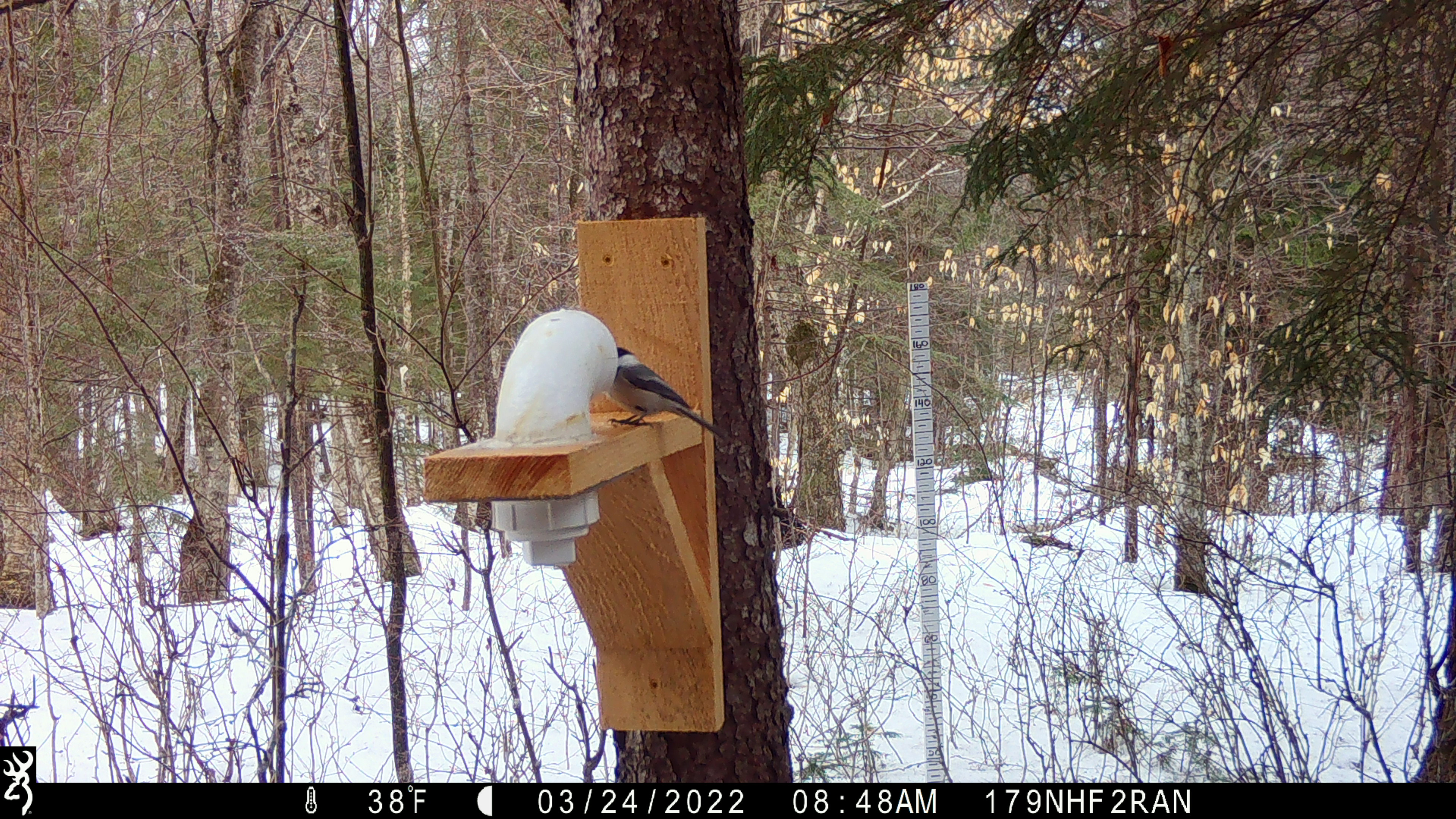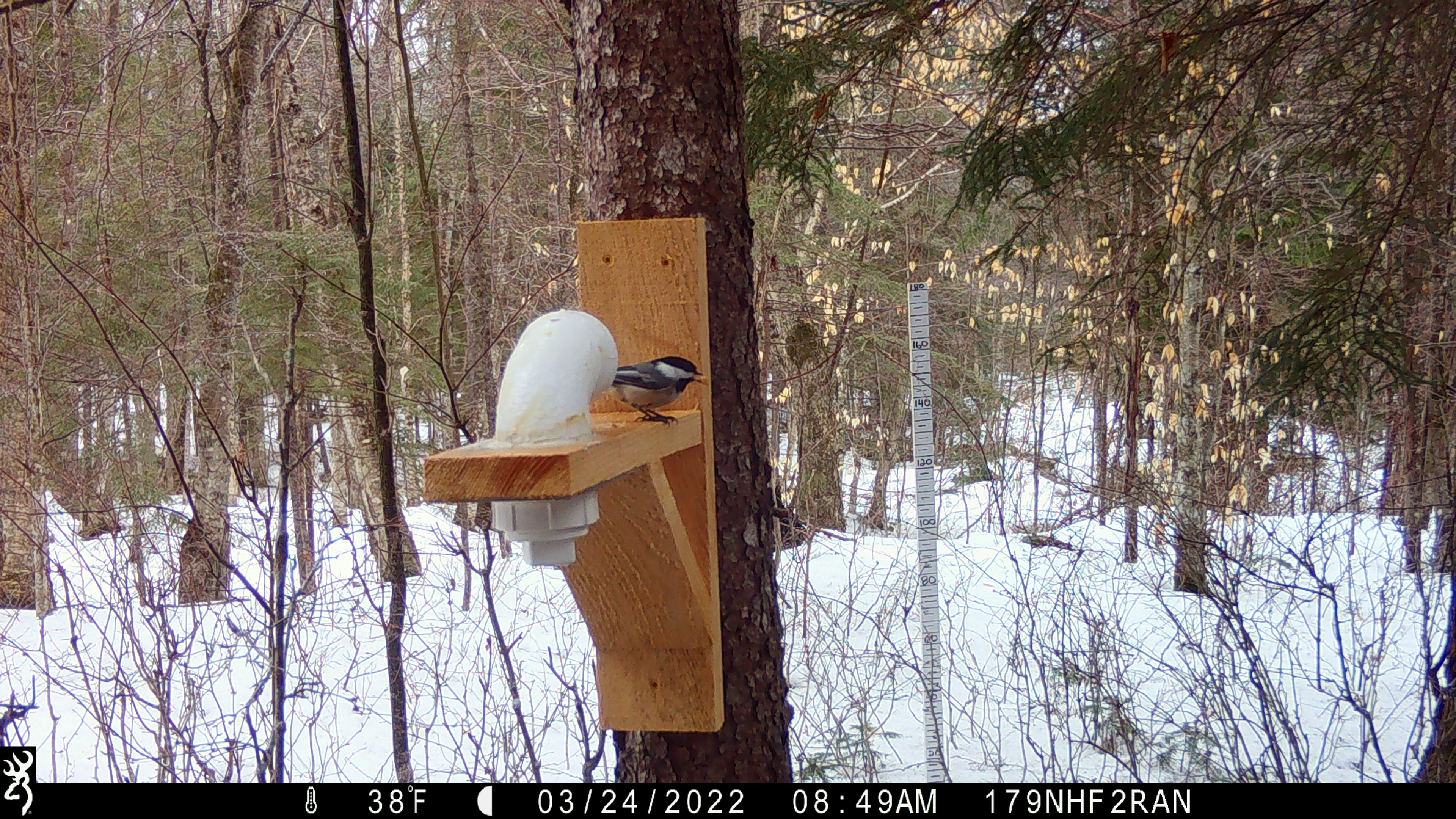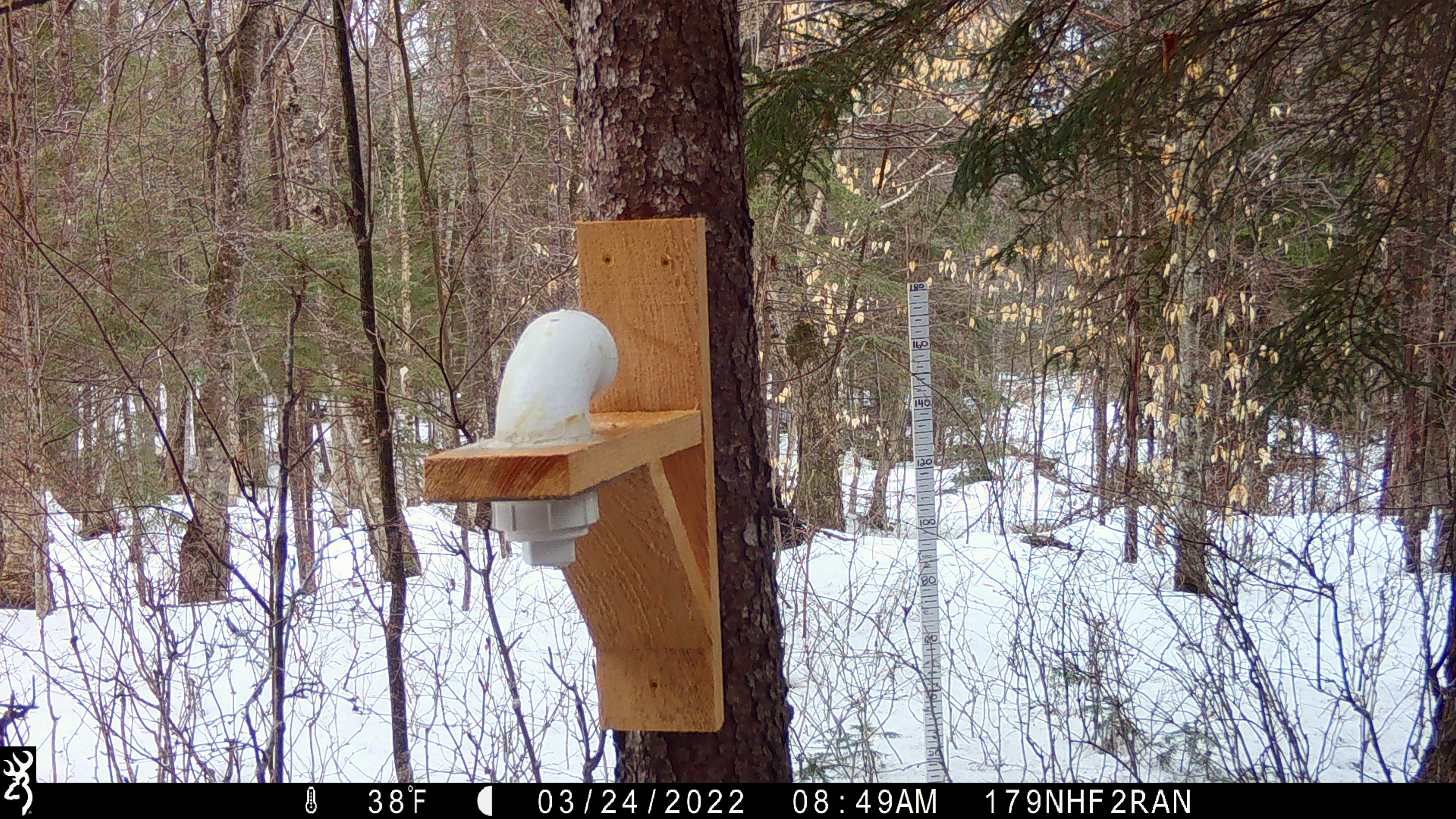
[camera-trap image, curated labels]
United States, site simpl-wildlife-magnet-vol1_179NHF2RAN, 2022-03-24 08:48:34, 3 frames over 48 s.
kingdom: Animalia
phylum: Chordata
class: Aves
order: Passeriformes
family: Paridae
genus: Poecile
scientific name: Poecile atricapillus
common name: black-capped chickadee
Black-capped chickadee (Poecile atricapillus).